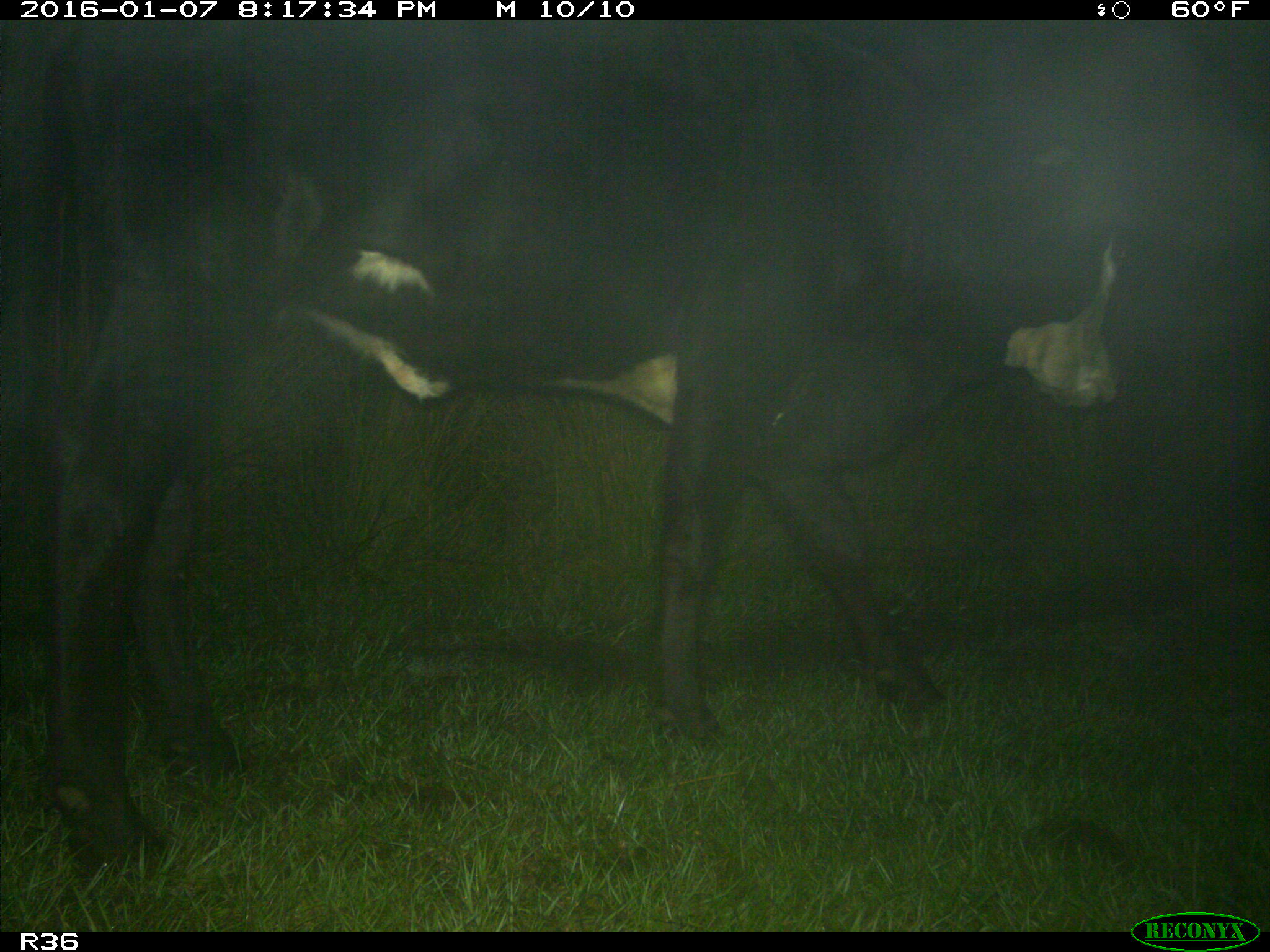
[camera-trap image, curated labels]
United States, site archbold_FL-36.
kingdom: Animalia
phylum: Chordata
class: Mammalia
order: Artiodactyla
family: Bovidae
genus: Bos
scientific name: Bos taurus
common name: domestic cow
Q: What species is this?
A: Bos taurus (domestic cow).